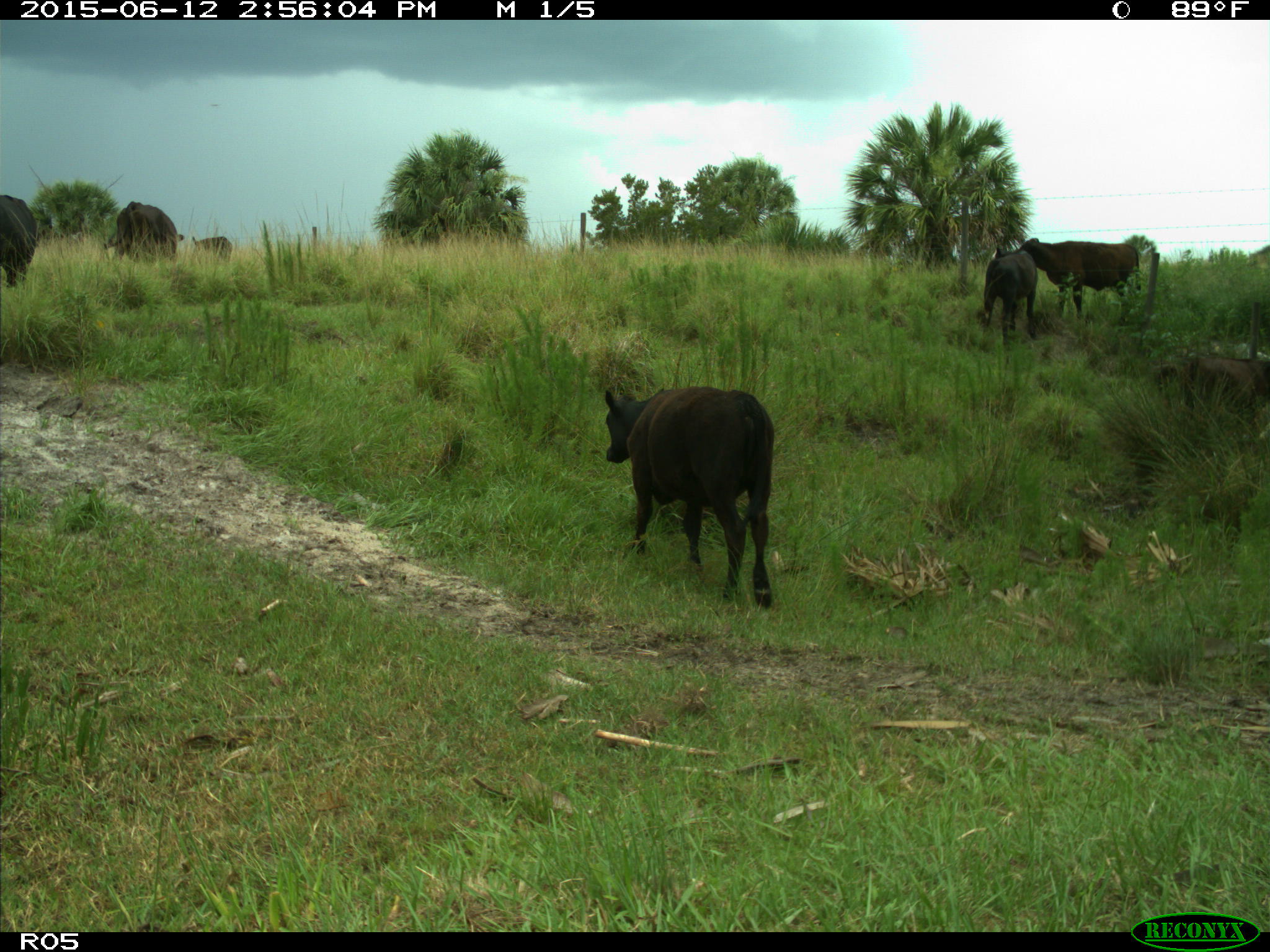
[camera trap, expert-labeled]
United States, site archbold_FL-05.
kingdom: Animalia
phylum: Chordata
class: Mammalia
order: Artiodactyla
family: Bovidae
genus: Bos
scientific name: Bos taurus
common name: domestic cow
Bos taurus (domestic cow).